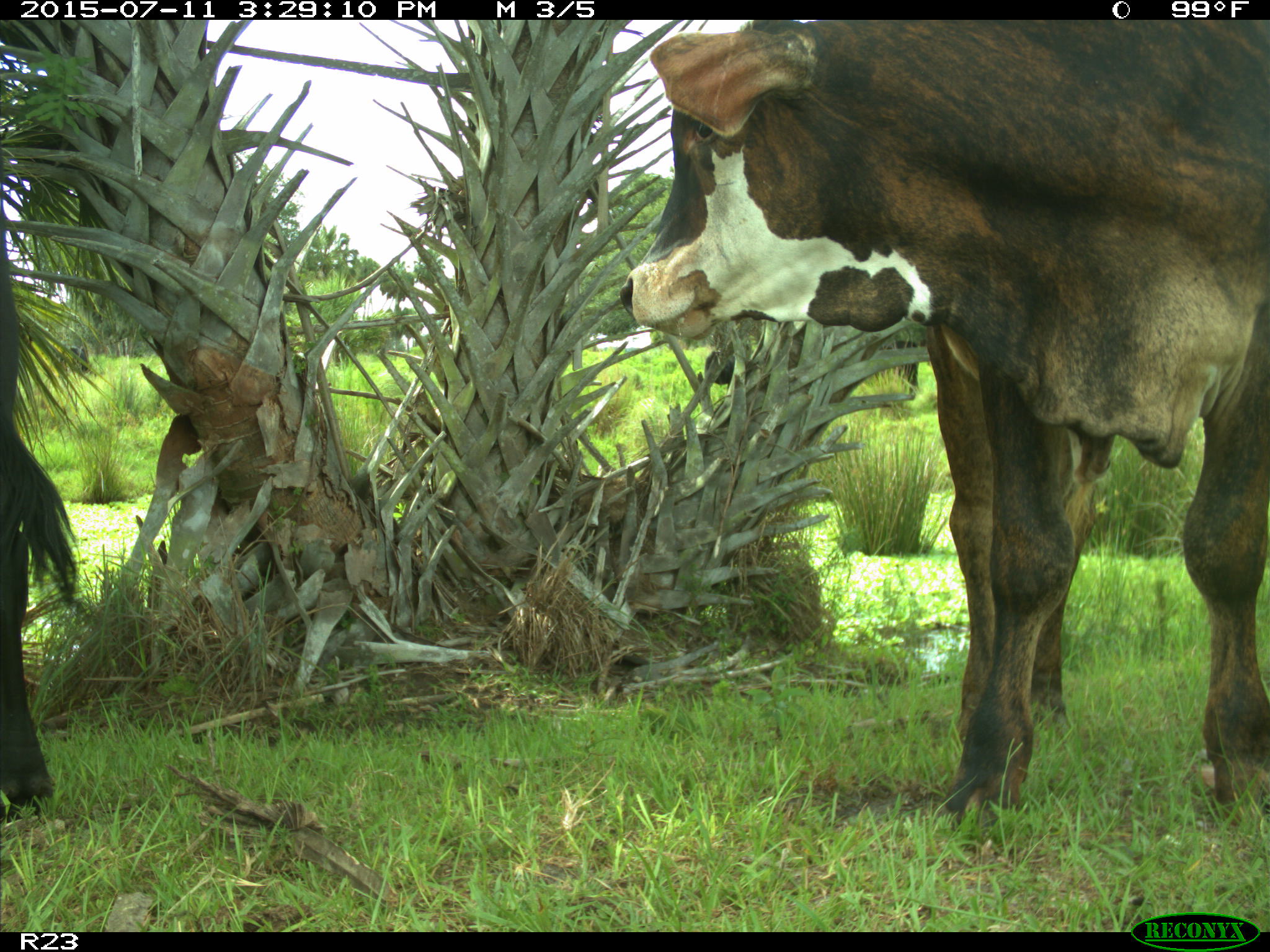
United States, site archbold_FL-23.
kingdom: Animalia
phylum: Chordata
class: Mammalia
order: Artiodactyla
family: Bovidae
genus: Bos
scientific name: Bos taurus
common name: domestic cow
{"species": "Bos taurus (domestic cow)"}